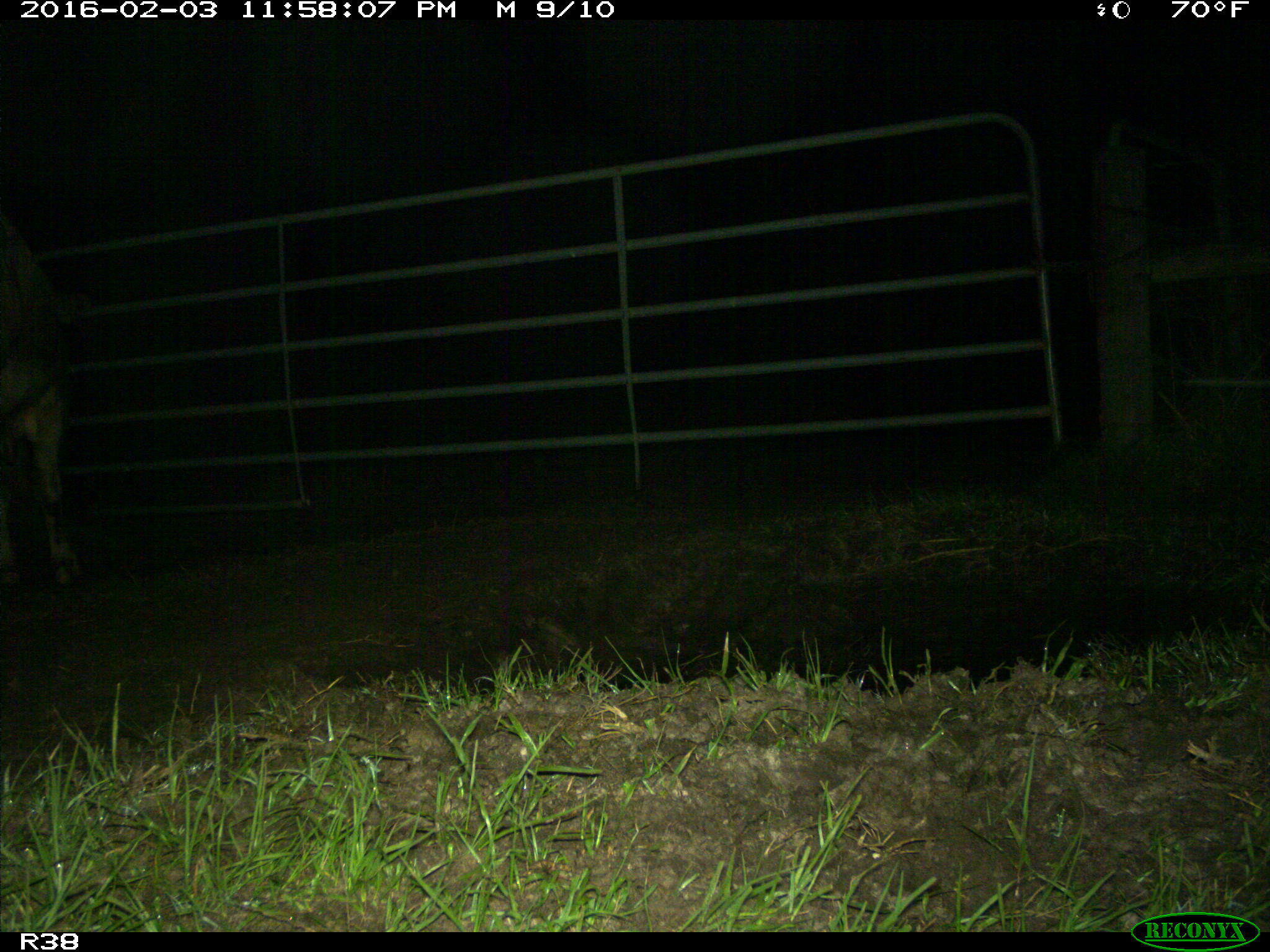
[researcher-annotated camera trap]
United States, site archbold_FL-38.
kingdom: Animalia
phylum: Chordata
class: Mammalia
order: Artiodactyla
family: Bovidae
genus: Bos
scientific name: Bos taurus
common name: domestic cow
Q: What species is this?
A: Bos taurus (domestic cow).